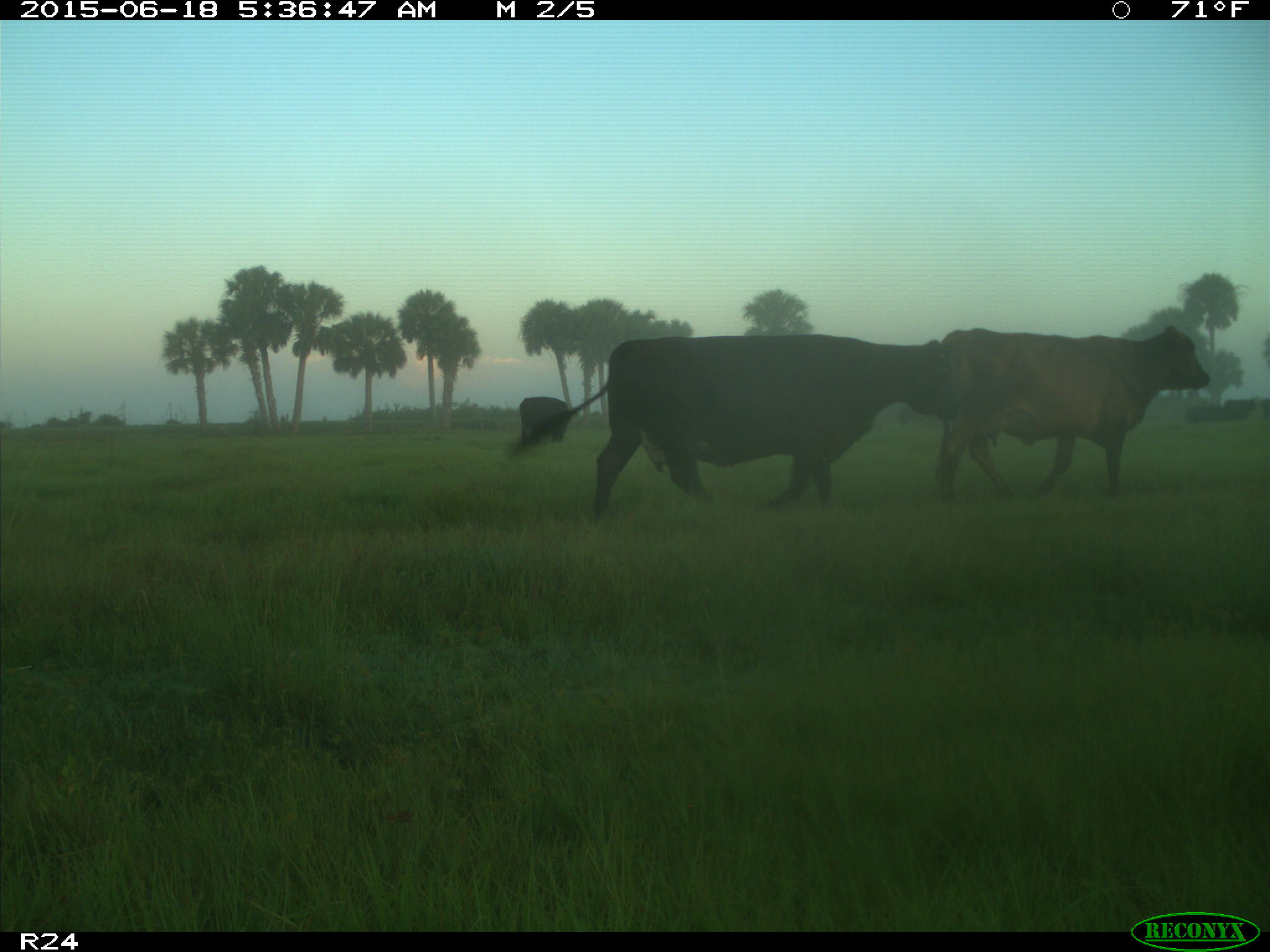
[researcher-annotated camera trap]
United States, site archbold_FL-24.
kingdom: Animalia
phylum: Chordata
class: Mammalia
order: Artiodactyla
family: Bovidae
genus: Bos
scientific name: Bos taurus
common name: domestic cow